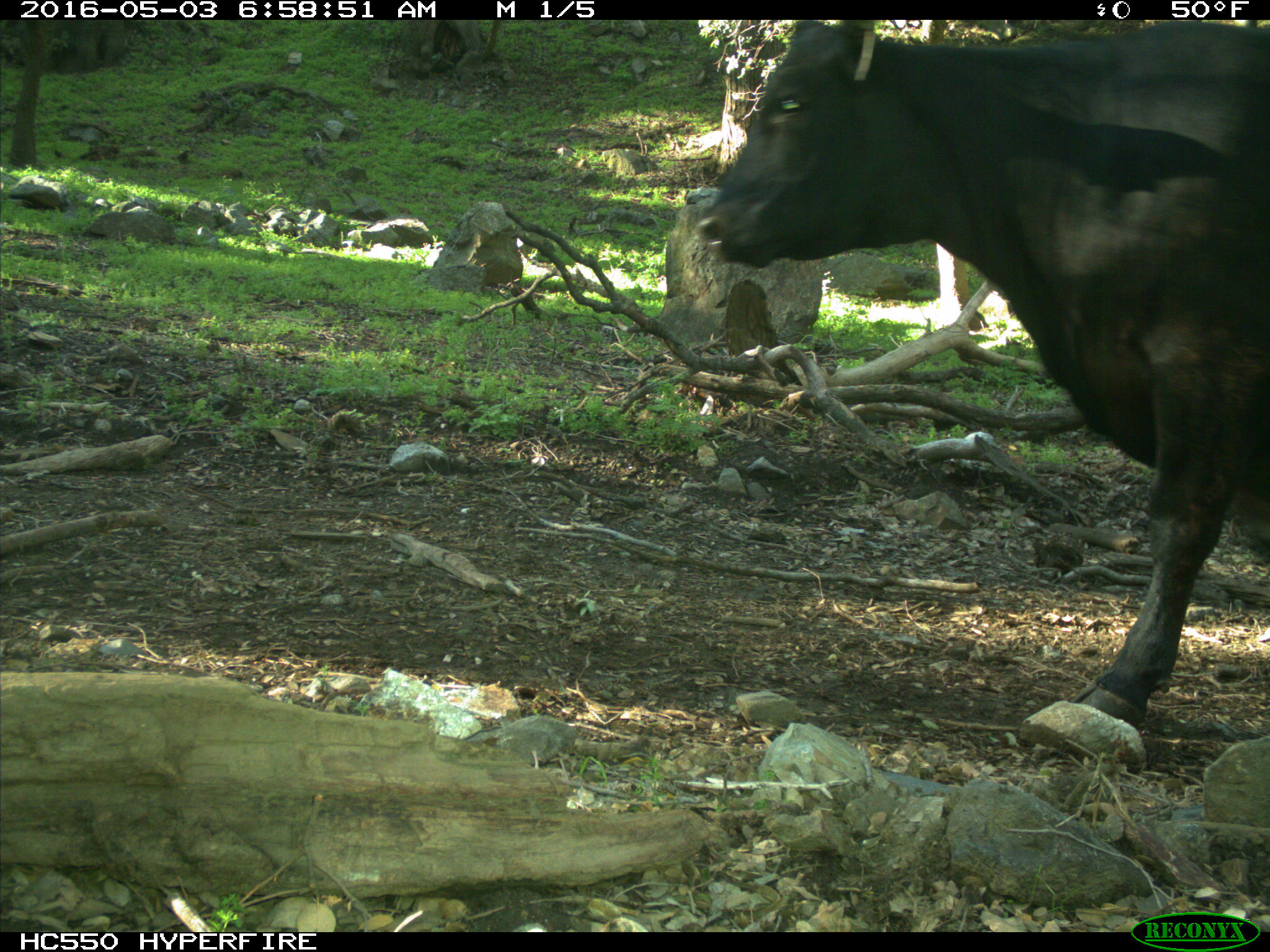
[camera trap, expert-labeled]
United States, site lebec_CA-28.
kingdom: Animalia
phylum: Chordata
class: Mammalia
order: Artiodactyla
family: Bovidae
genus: Bos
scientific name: Bos taurus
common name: domestic cow